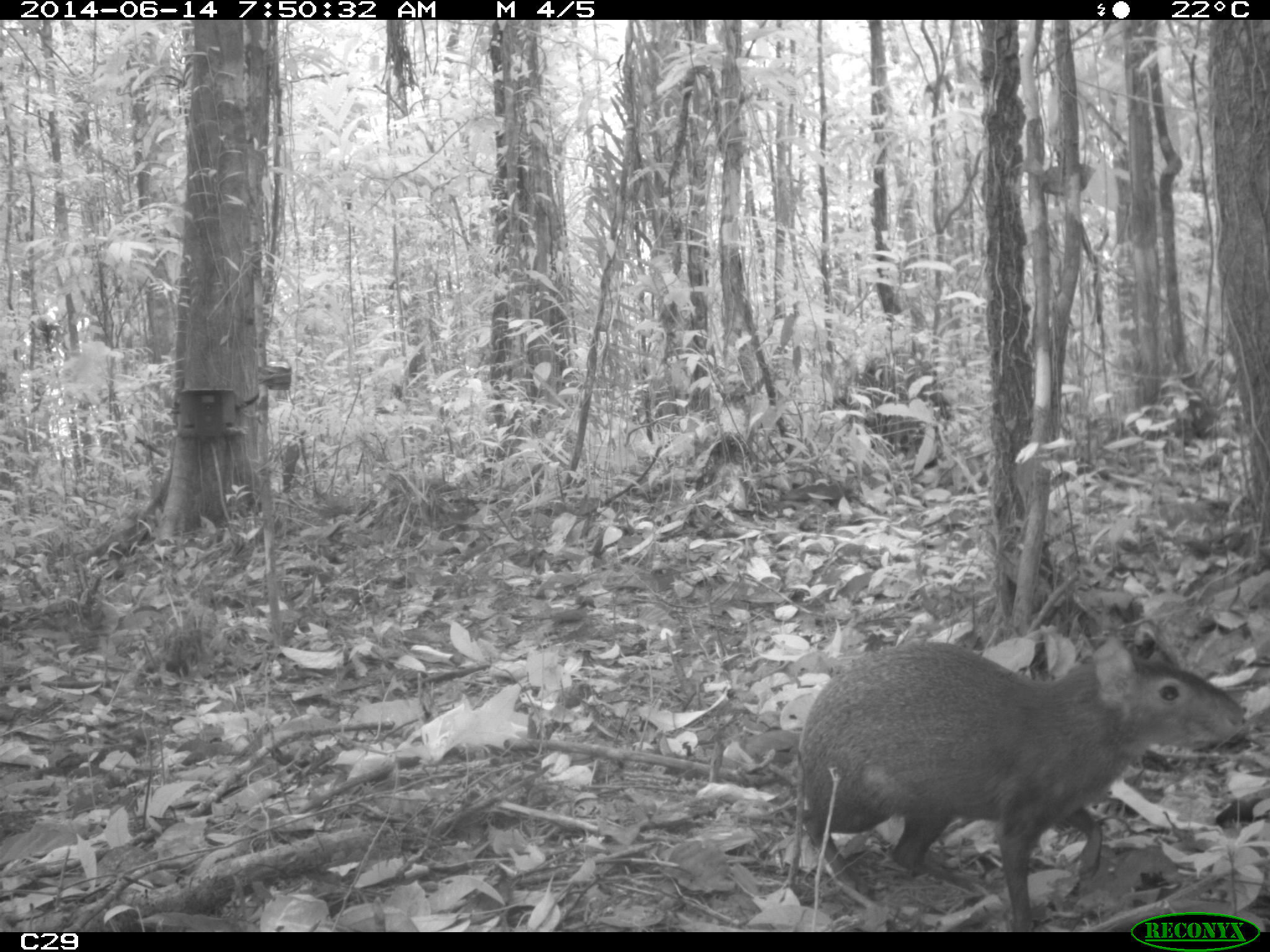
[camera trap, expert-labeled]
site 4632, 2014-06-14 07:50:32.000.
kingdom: Animalia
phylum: Chordata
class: Mammalia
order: Rodentia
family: Dasyproctidae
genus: Dasyprocta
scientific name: Dasyprocta leporina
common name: red-rumped agouti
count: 1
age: adult